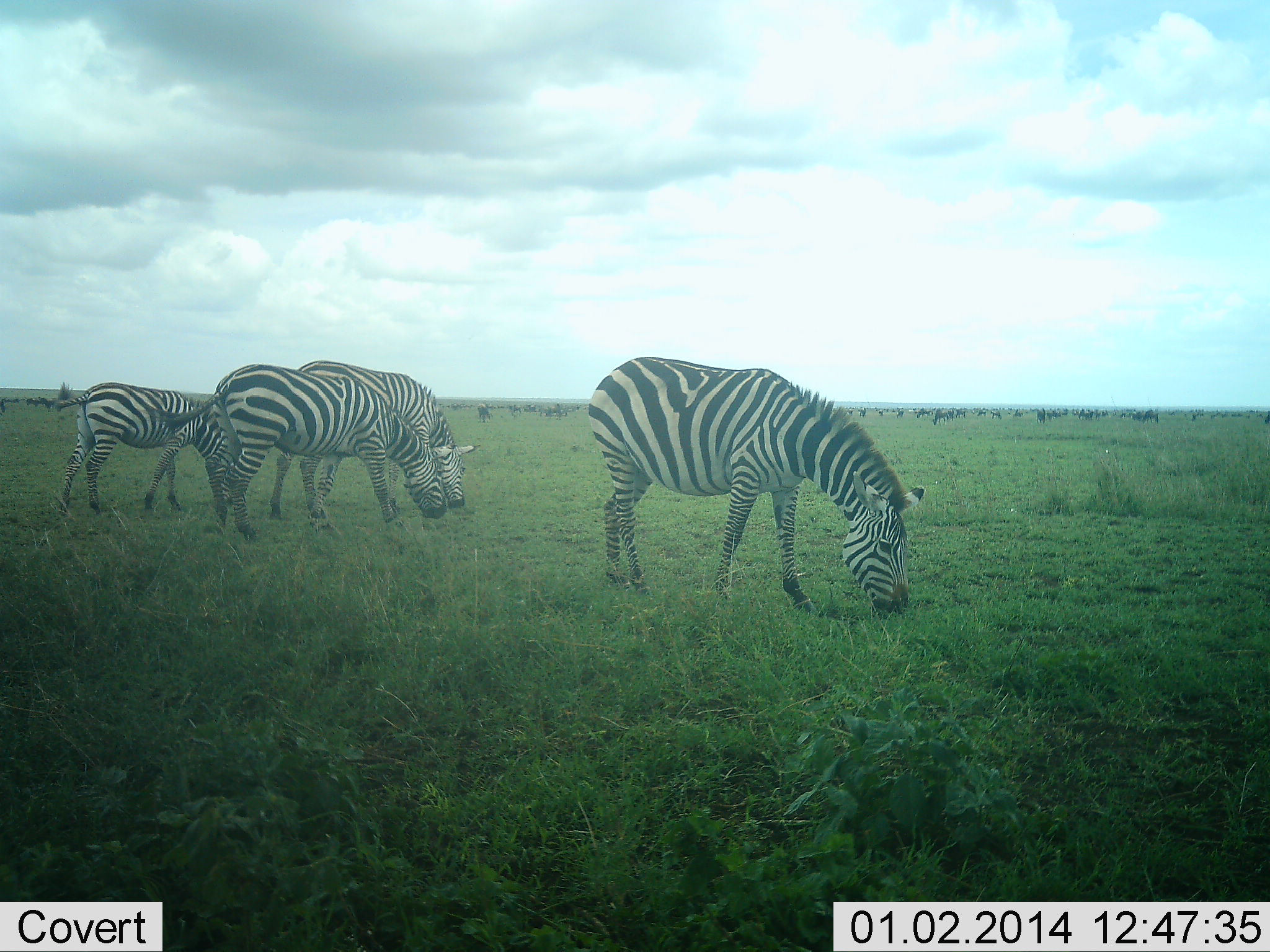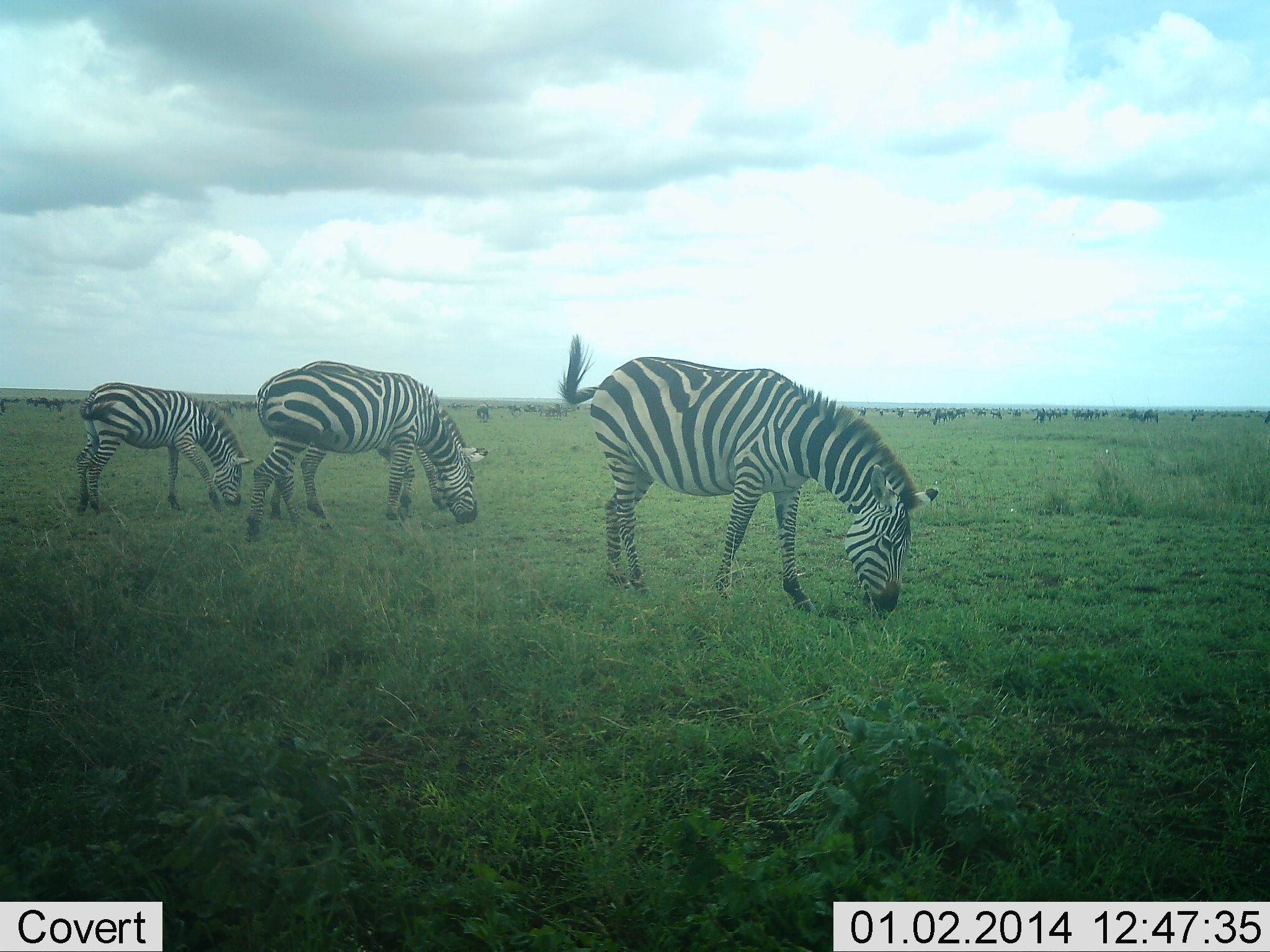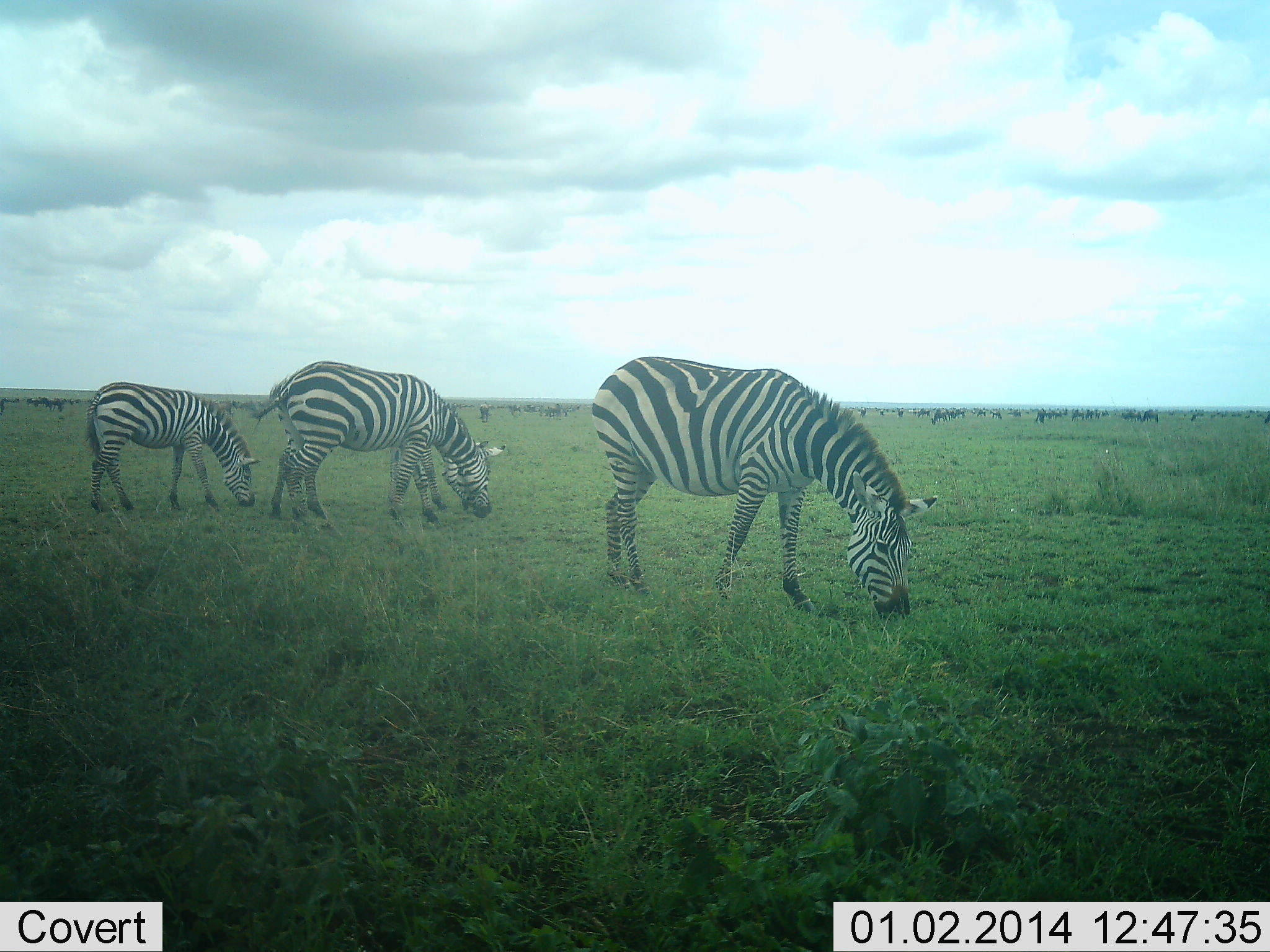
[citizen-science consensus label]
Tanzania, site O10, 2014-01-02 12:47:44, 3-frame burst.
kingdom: Animalia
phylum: Chordata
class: Mammalia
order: Perissodactyla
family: Equidae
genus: Equus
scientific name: Equus quagga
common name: plains zebra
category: zebra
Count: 4.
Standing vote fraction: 6%.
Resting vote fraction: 0%.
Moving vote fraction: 31%.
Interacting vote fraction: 0%.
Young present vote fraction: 6%.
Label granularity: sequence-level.